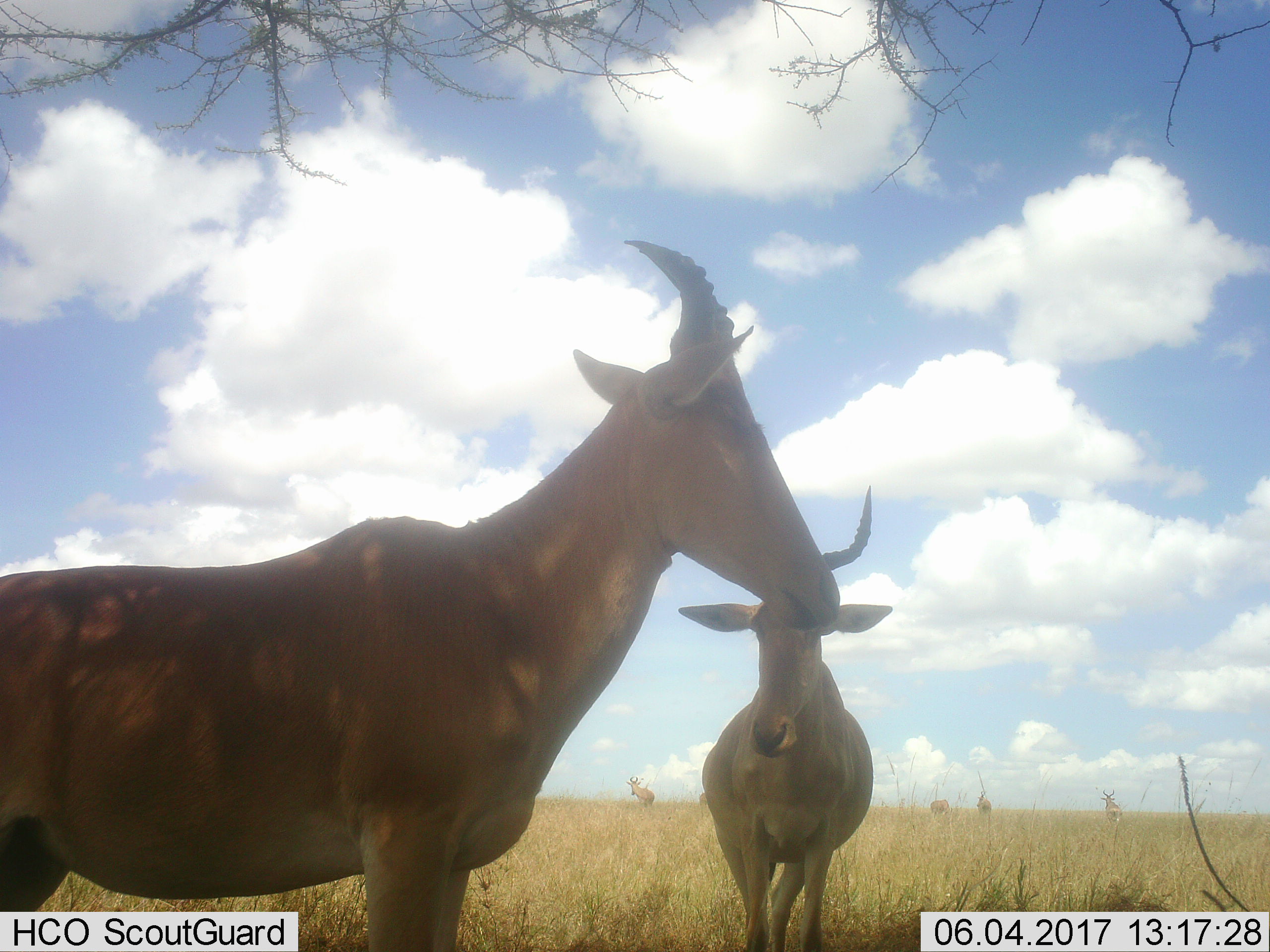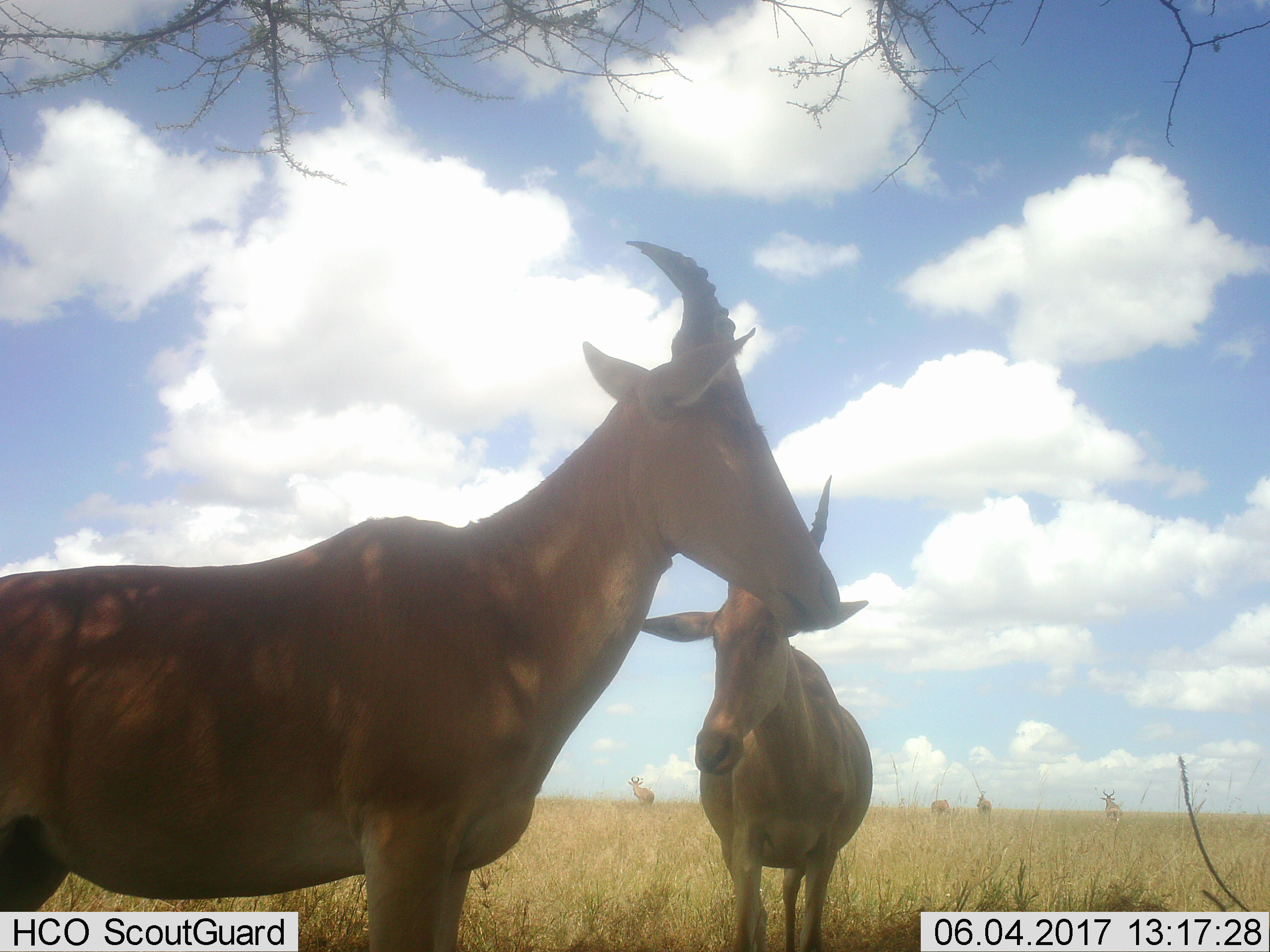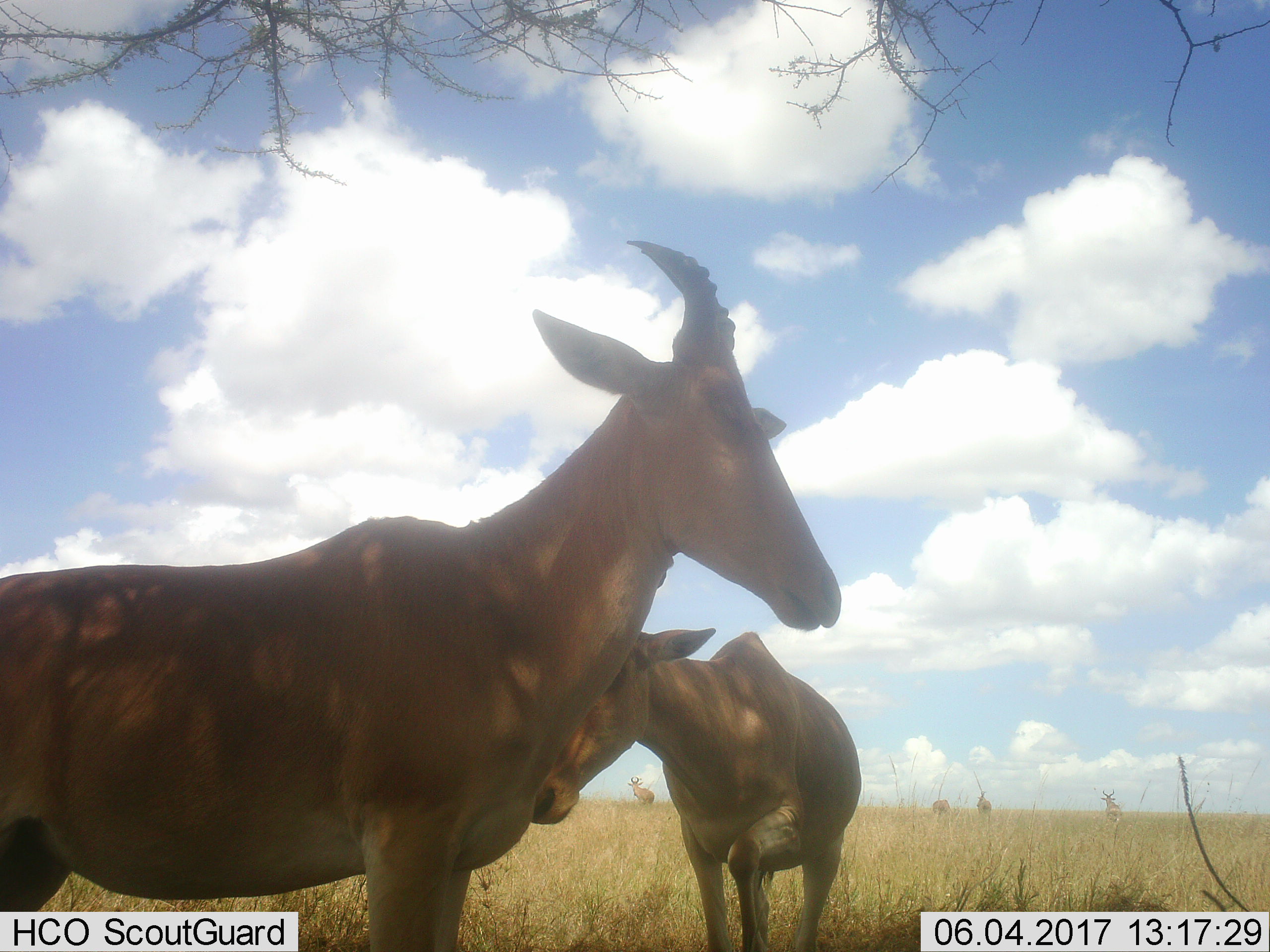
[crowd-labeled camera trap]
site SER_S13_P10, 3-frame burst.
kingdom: Animalia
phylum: Chordata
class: Mammalia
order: Artiodactyla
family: Bovidae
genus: Alcelaphus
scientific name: Alcelaphus buselaphus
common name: hartebeest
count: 7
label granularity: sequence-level